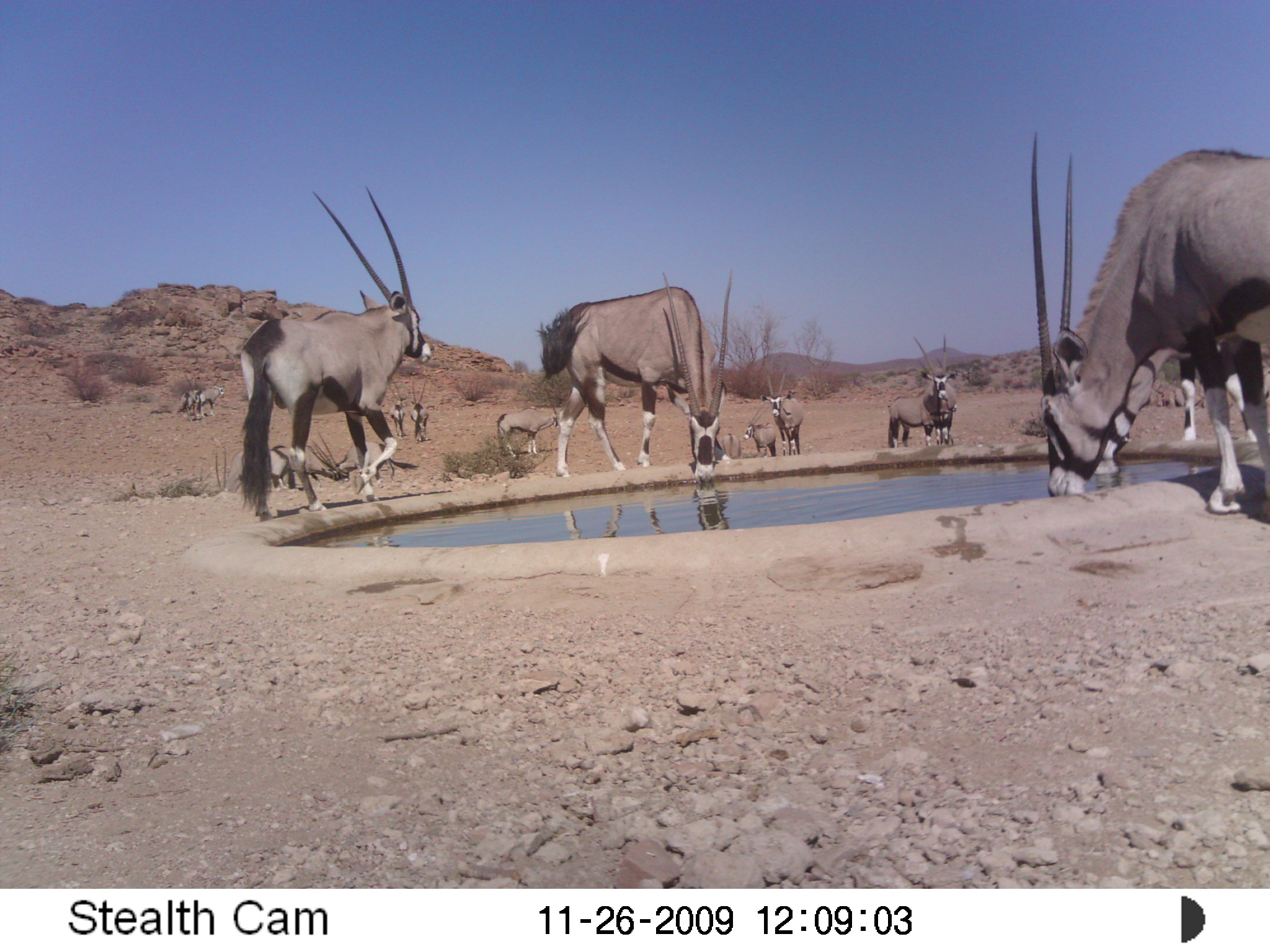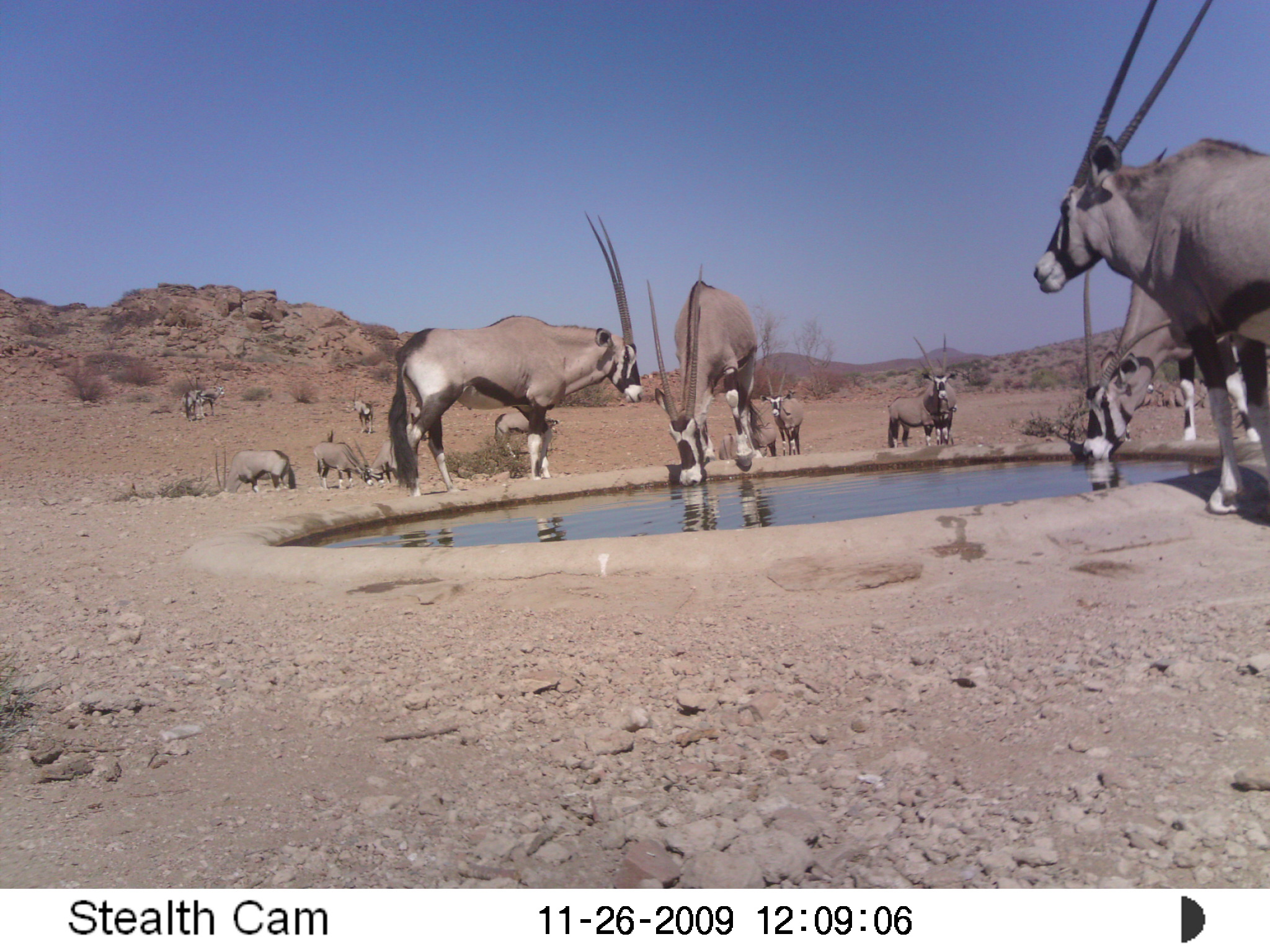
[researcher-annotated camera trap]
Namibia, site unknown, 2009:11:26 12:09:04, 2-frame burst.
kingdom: Animalia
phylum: Chordata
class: Mammalia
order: Artiodactyla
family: Bovidae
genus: Oryx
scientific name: Oryx gazella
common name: gemsbok